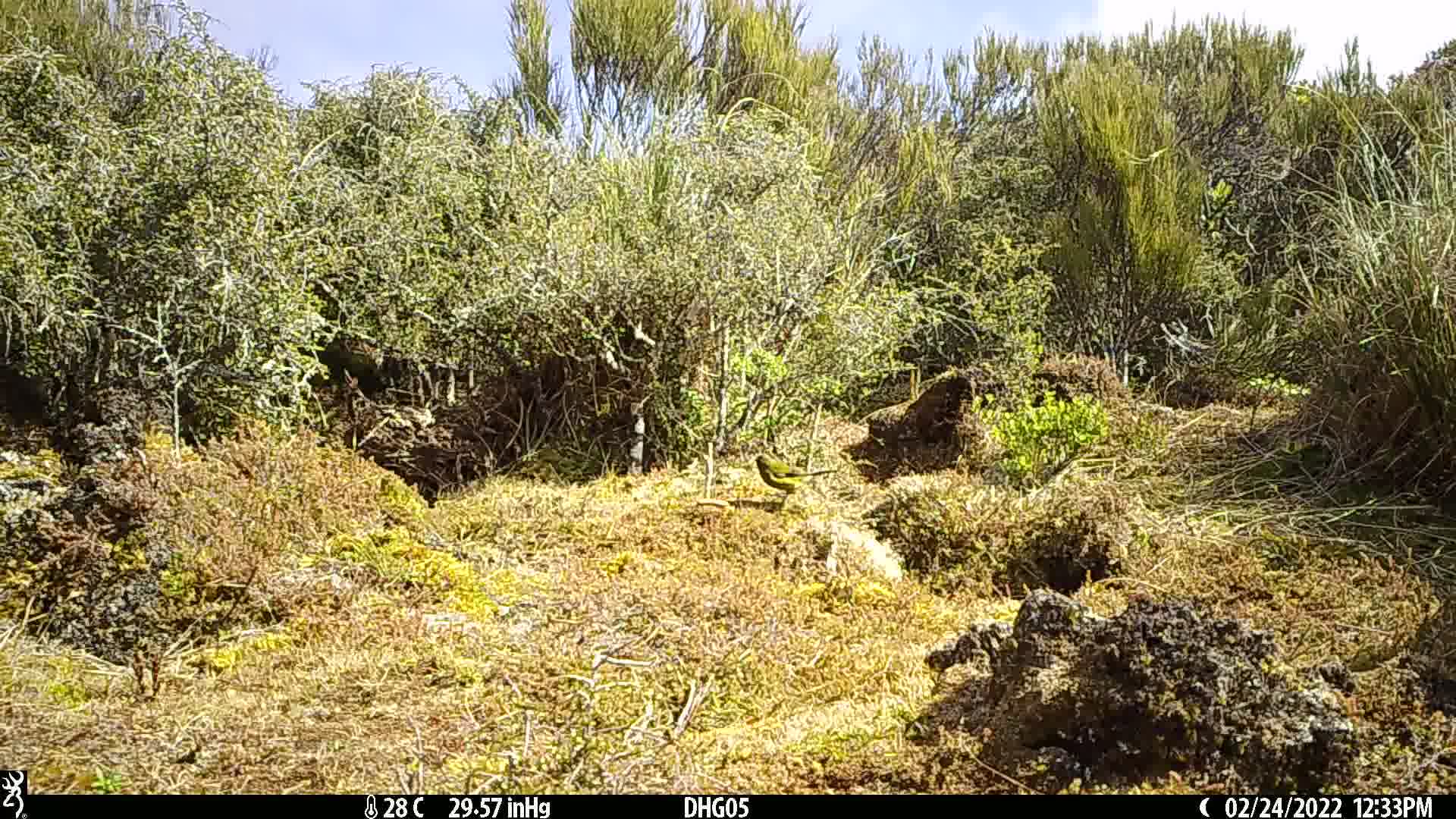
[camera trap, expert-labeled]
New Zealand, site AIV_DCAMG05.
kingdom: Animalia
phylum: Chordata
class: Aves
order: Passeriformes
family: Meliphagidae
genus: Anthornis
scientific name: Anthornis melanura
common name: new zealand bellbird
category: bellbird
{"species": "bellbird (new zealand bellbird) (Anthornis melanura)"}